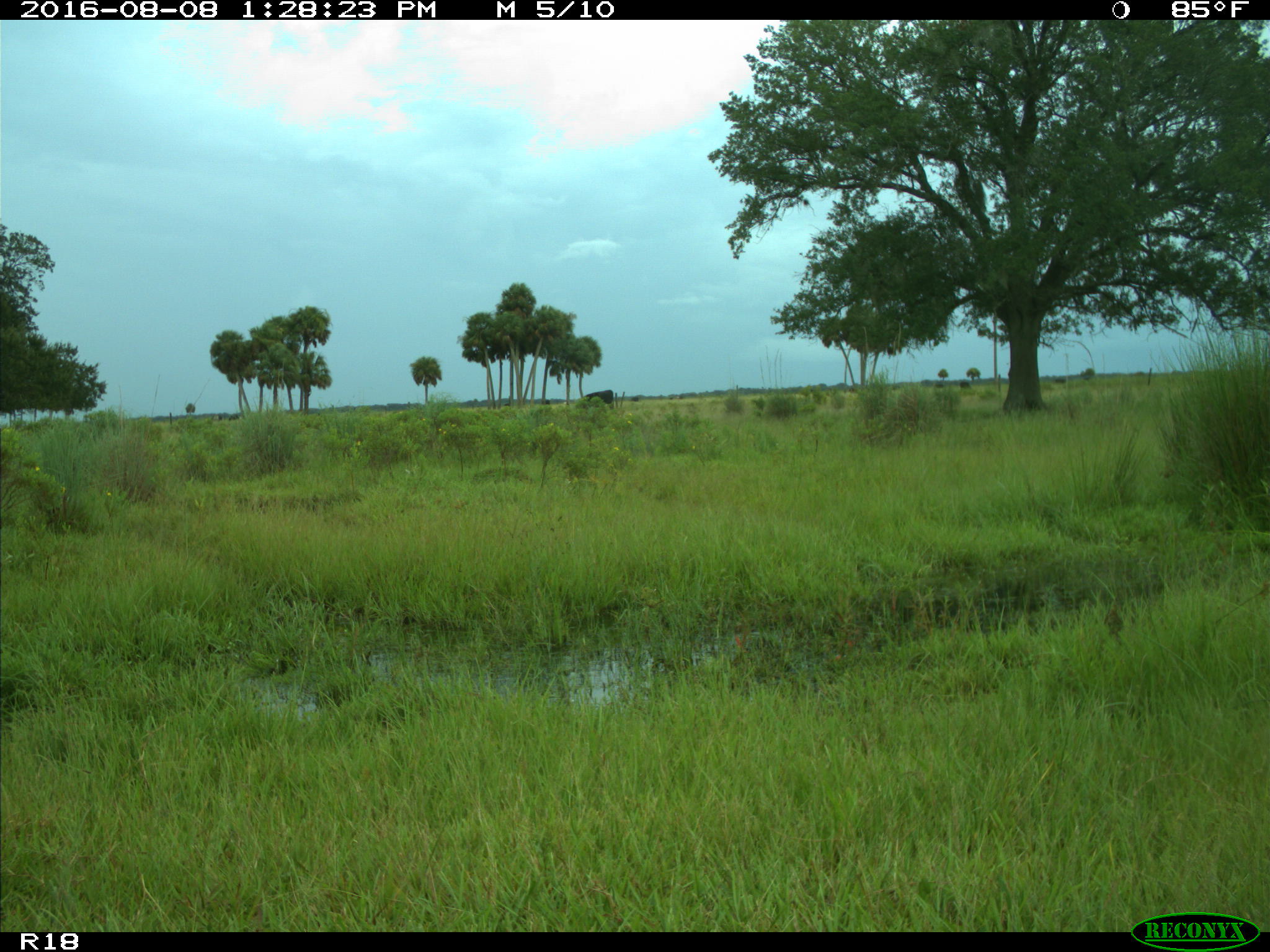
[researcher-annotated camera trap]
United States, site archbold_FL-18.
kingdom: Animalia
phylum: Chordata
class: Mammalia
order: Artiodactyla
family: Bovidae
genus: Bos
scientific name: Bos taurus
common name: domestic cow